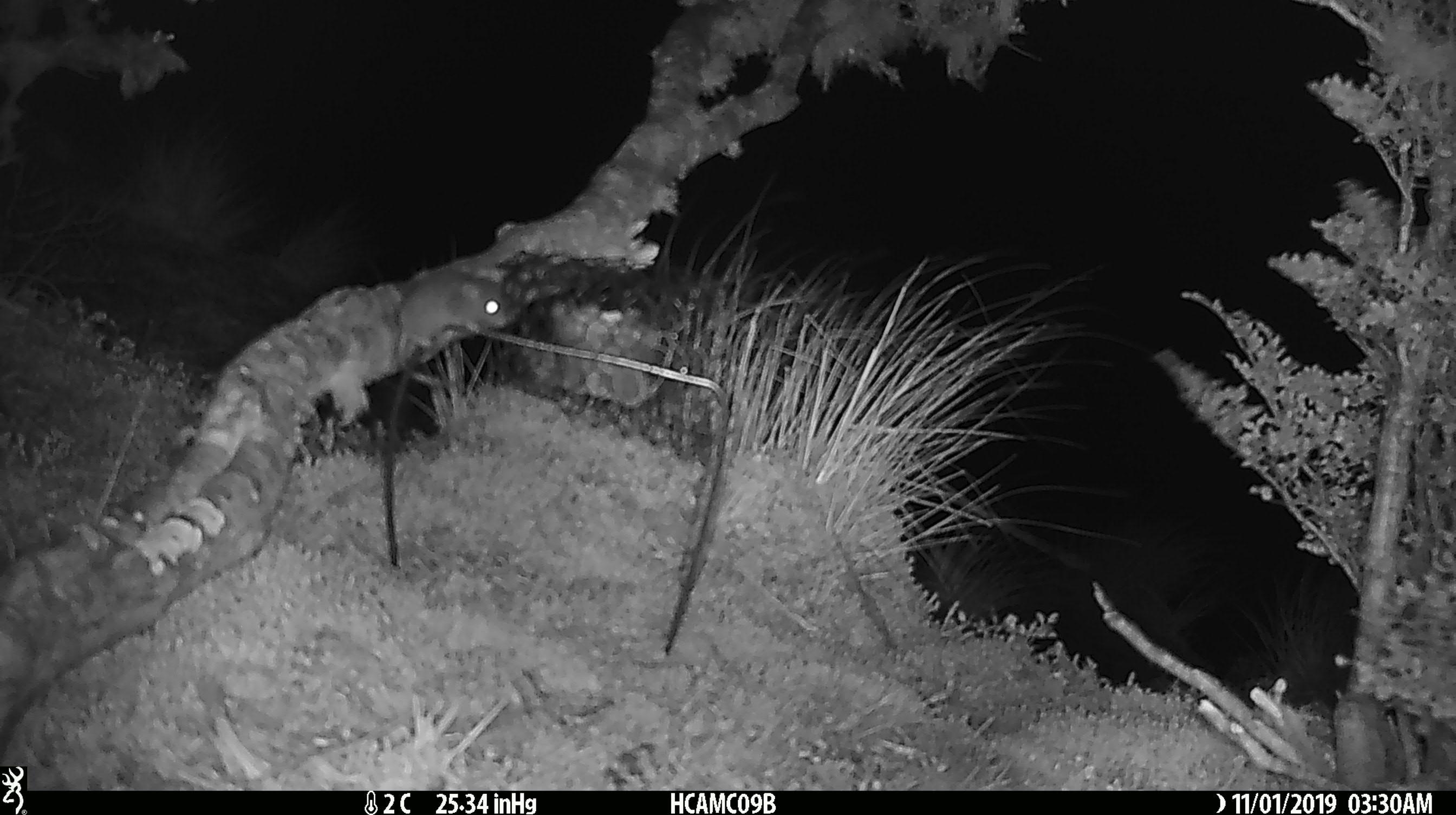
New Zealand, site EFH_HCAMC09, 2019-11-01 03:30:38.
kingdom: Animalia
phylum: Chordata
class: Mammalia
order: Rodentia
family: Muridae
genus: Mus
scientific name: Mus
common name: mouse